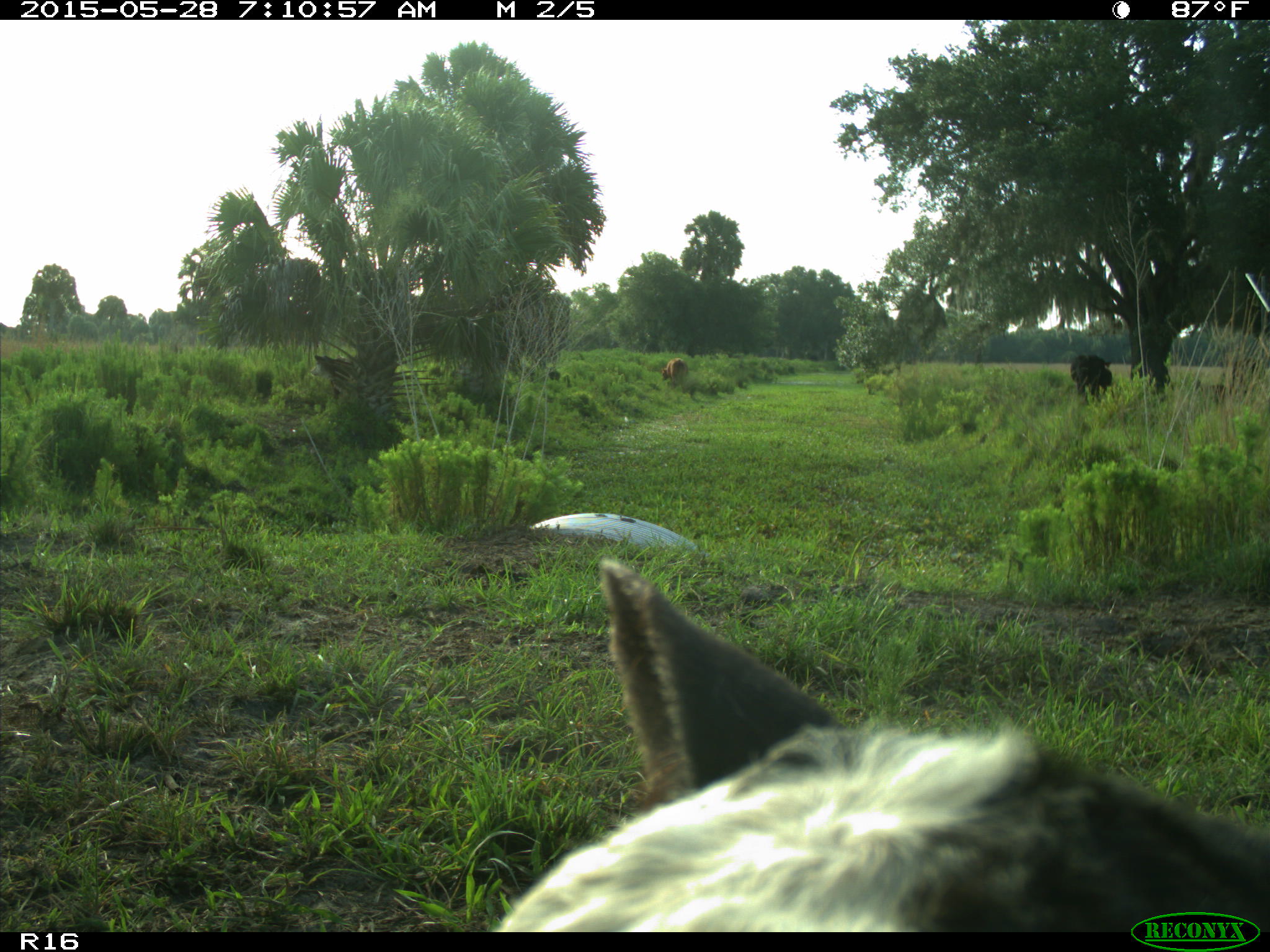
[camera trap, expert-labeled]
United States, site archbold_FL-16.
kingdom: Animalia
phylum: Chordata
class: Mammalia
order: Artiodactyla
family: Bovidae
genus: Bos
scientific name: Bos taurus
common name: domestic cow